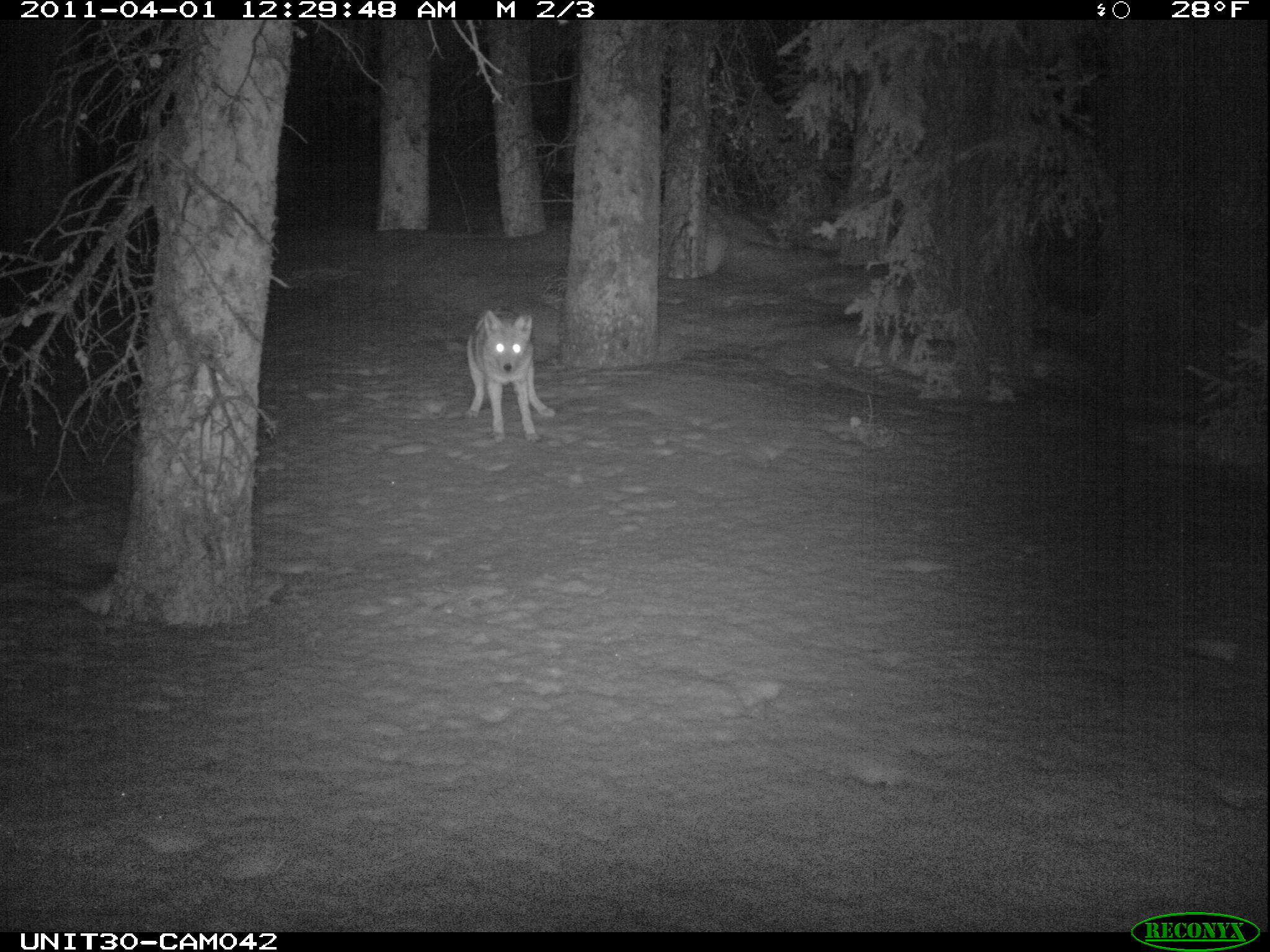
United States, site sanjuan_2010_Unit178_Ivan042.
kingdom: Animalia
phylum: Chordata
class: Mammalia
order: Carnivora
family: Canidae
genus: Canis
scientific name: Canis latrans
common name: coyote